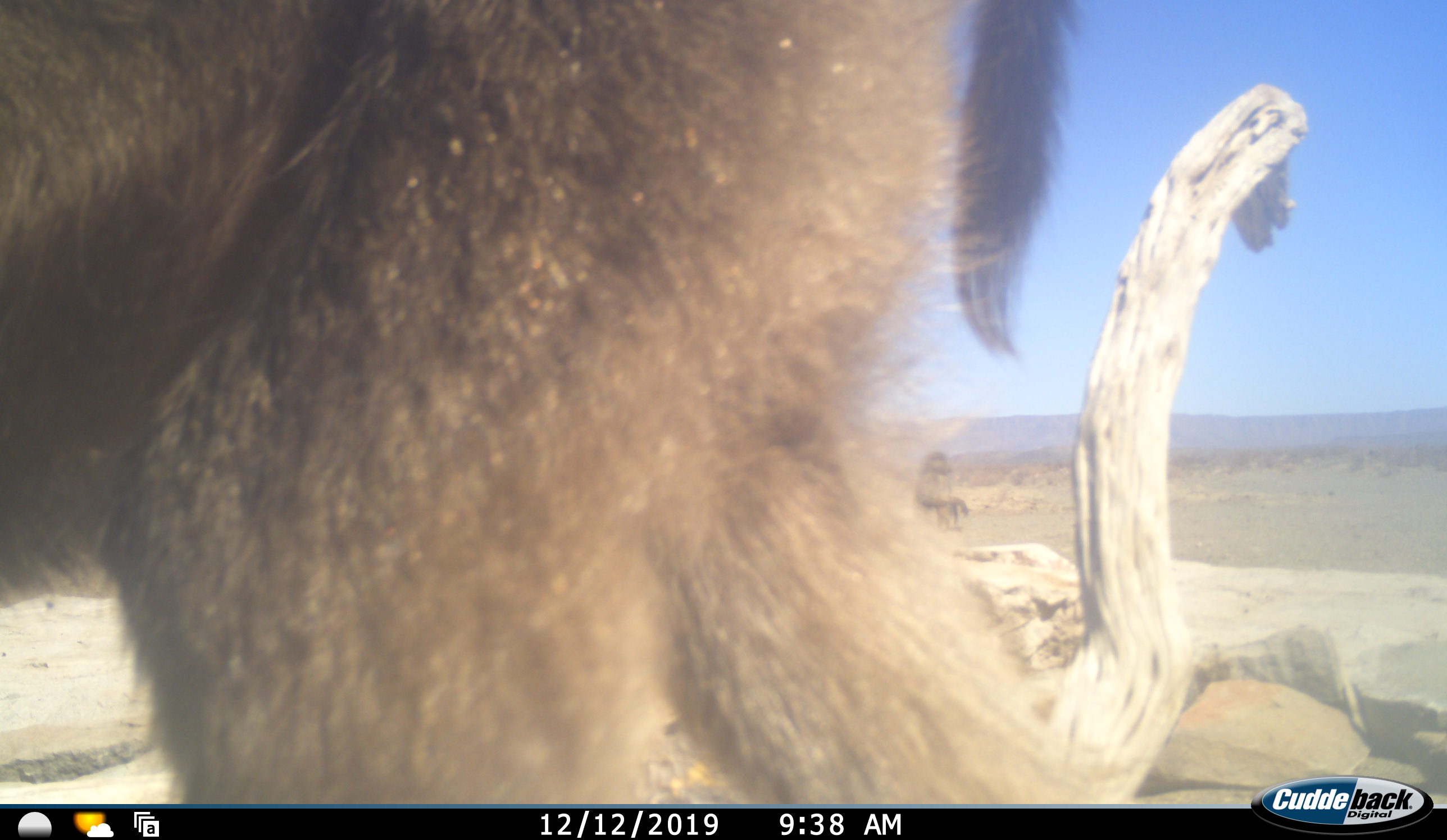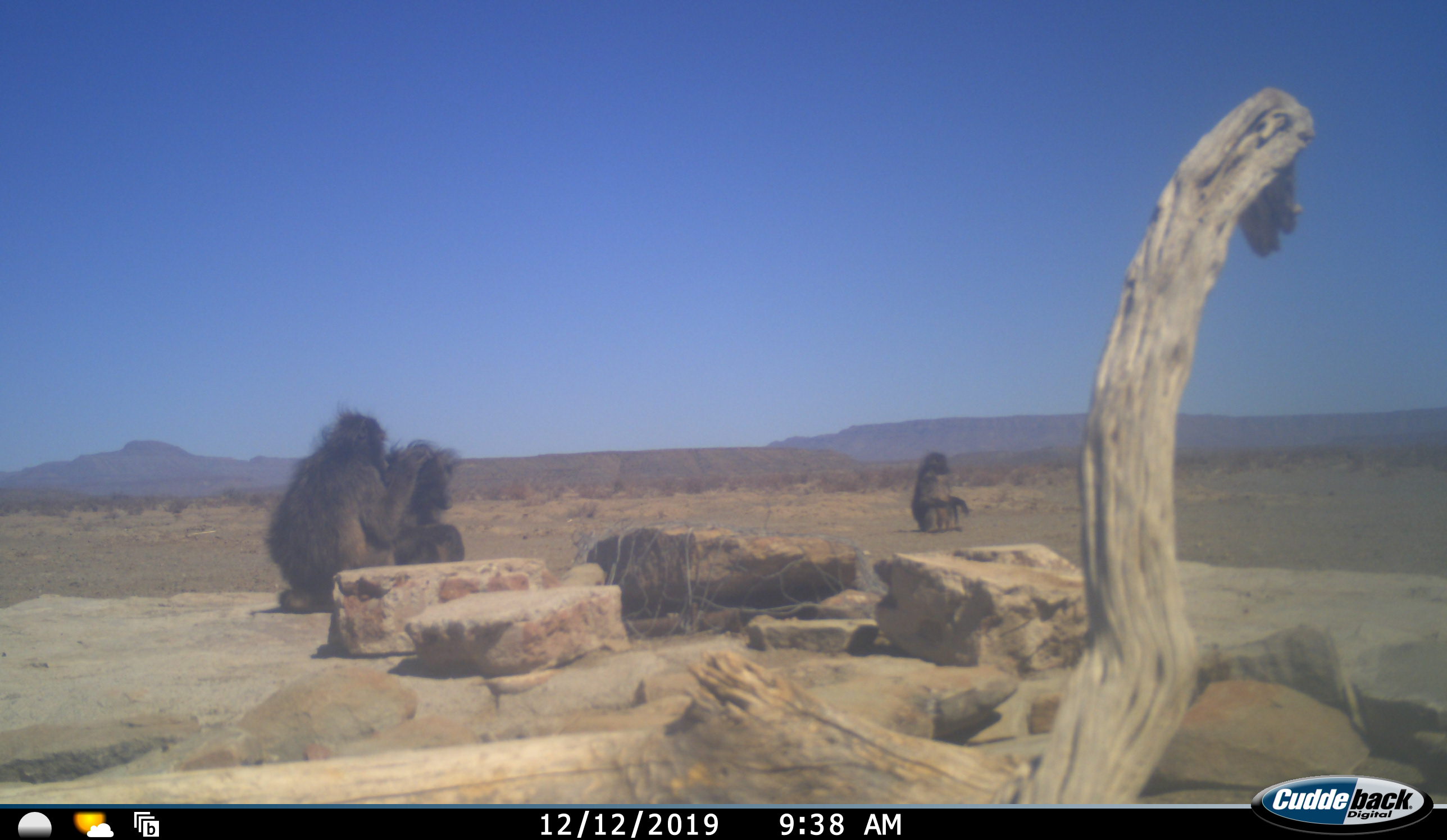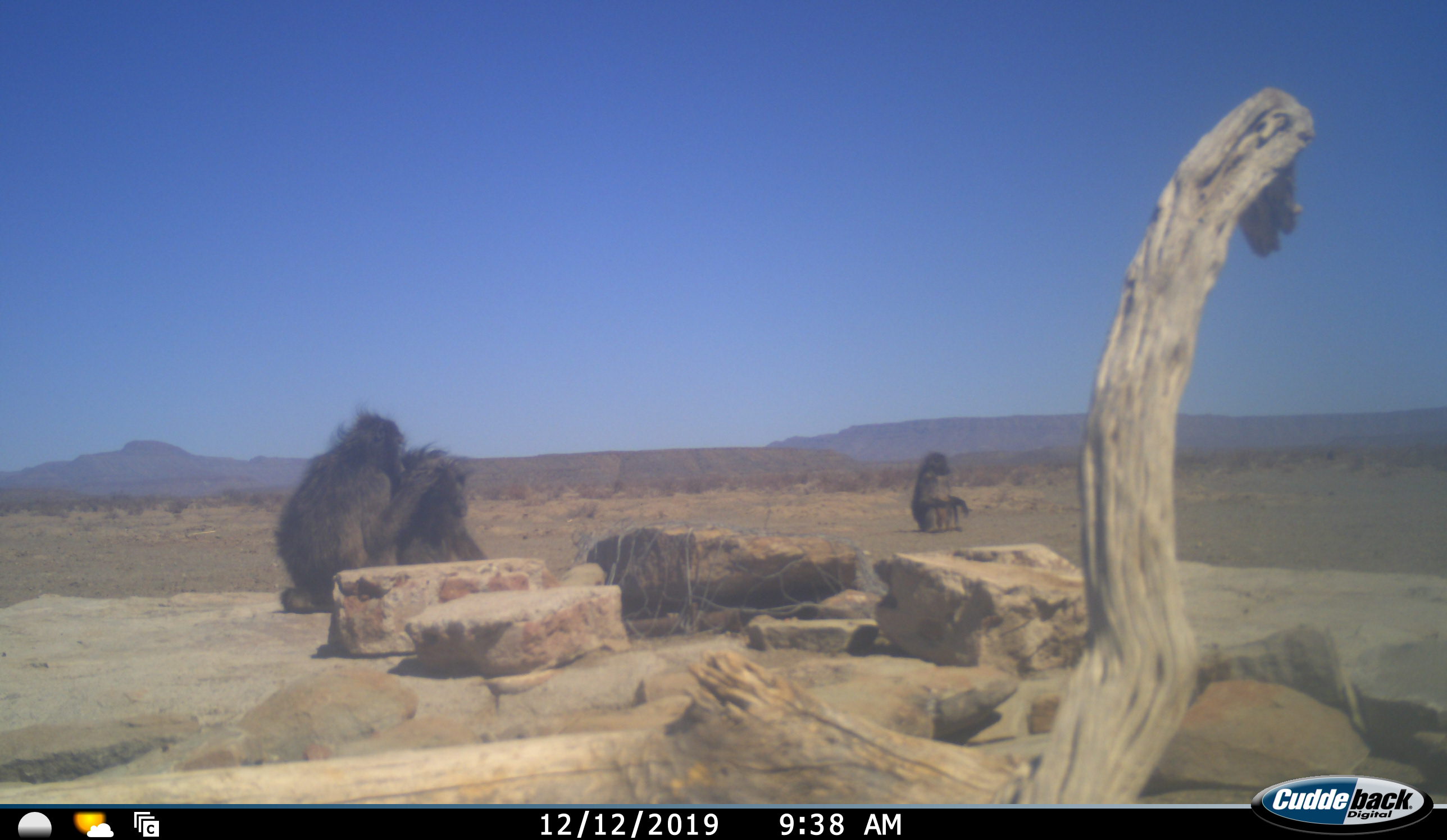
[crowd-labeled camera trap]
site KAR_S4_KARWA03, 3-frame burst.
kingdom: Animalia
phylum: Chordata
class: Mammalia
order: Primates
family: Cercopithecidae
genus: Papio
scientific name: Papio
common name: baboon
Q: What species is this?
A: Baboon (Papio).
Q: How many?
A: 4.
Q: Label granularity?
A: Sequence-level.